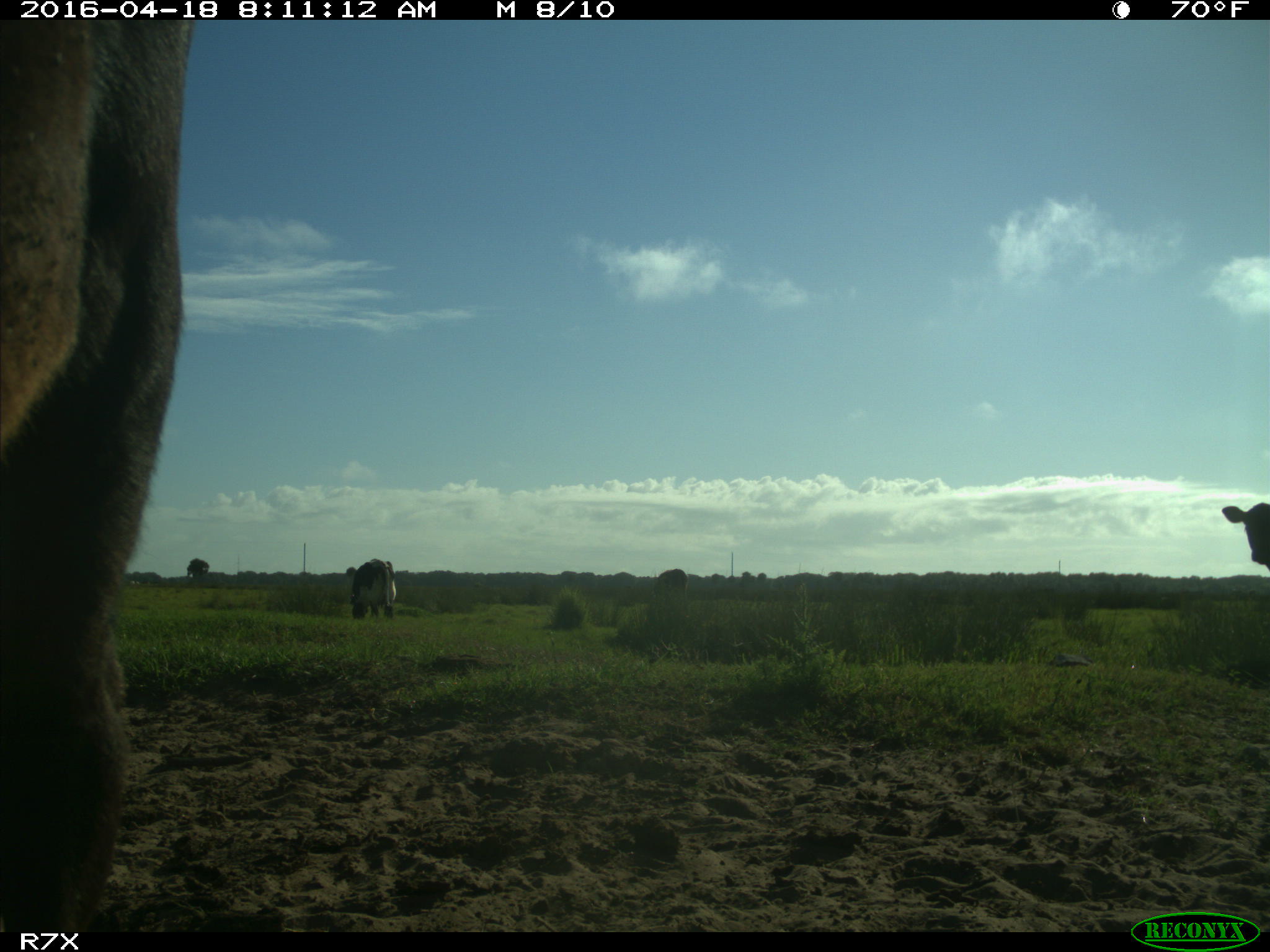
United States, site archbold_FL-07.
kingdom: Animalia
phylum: Chordata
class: Mammalia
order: Artiodactyla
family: Bovidae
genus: Bos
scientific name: Bos taurus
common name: domestic cow